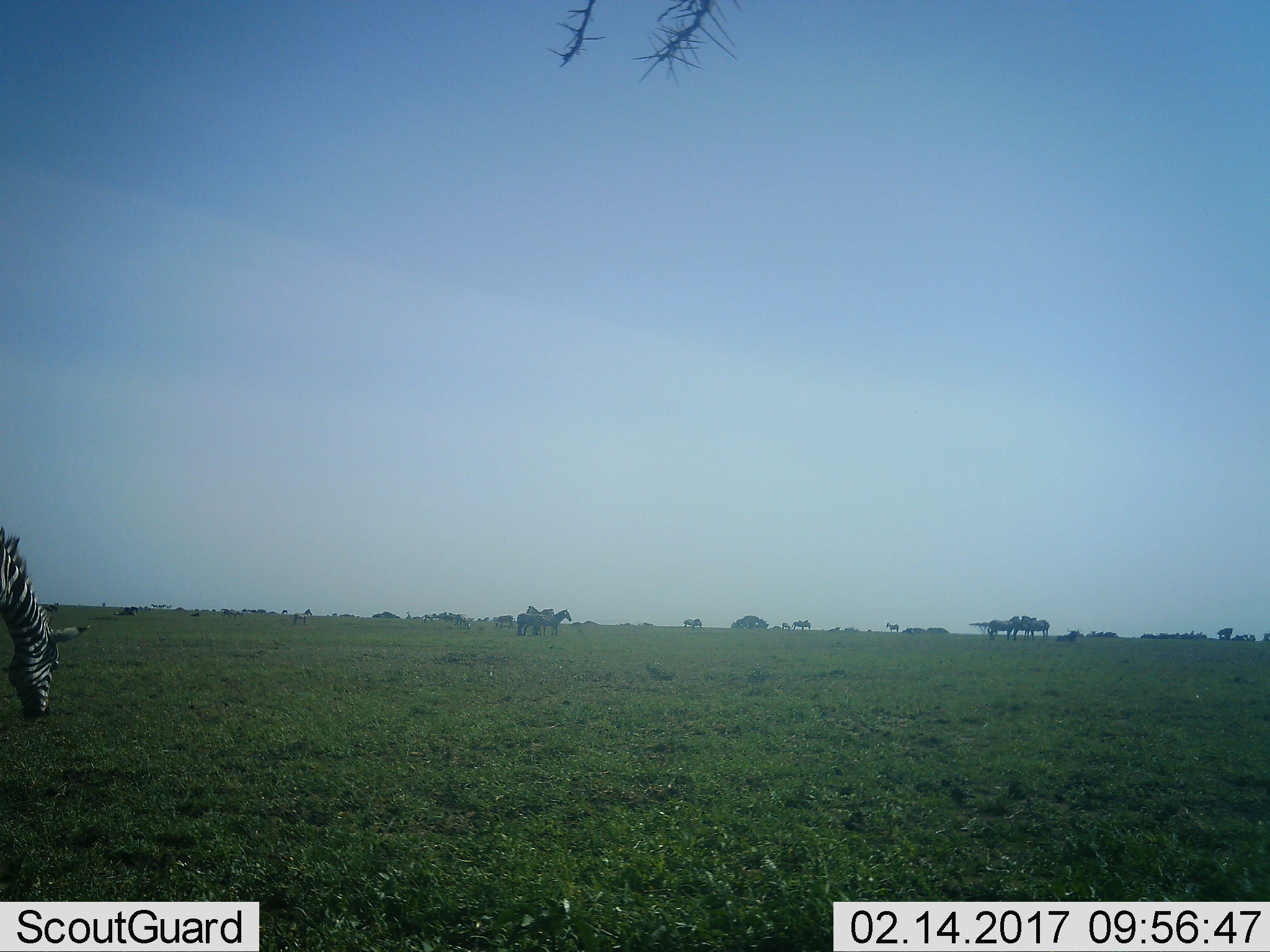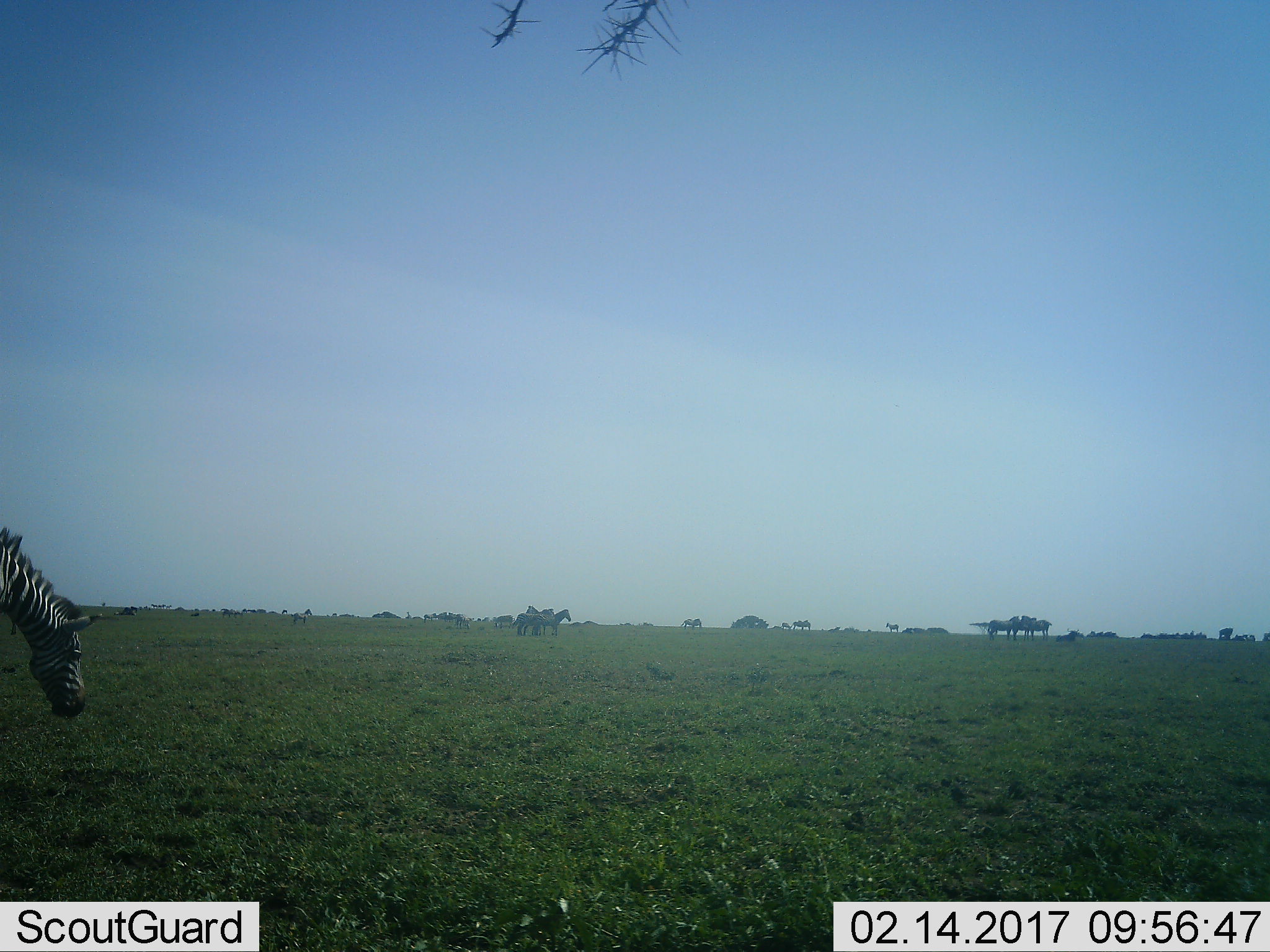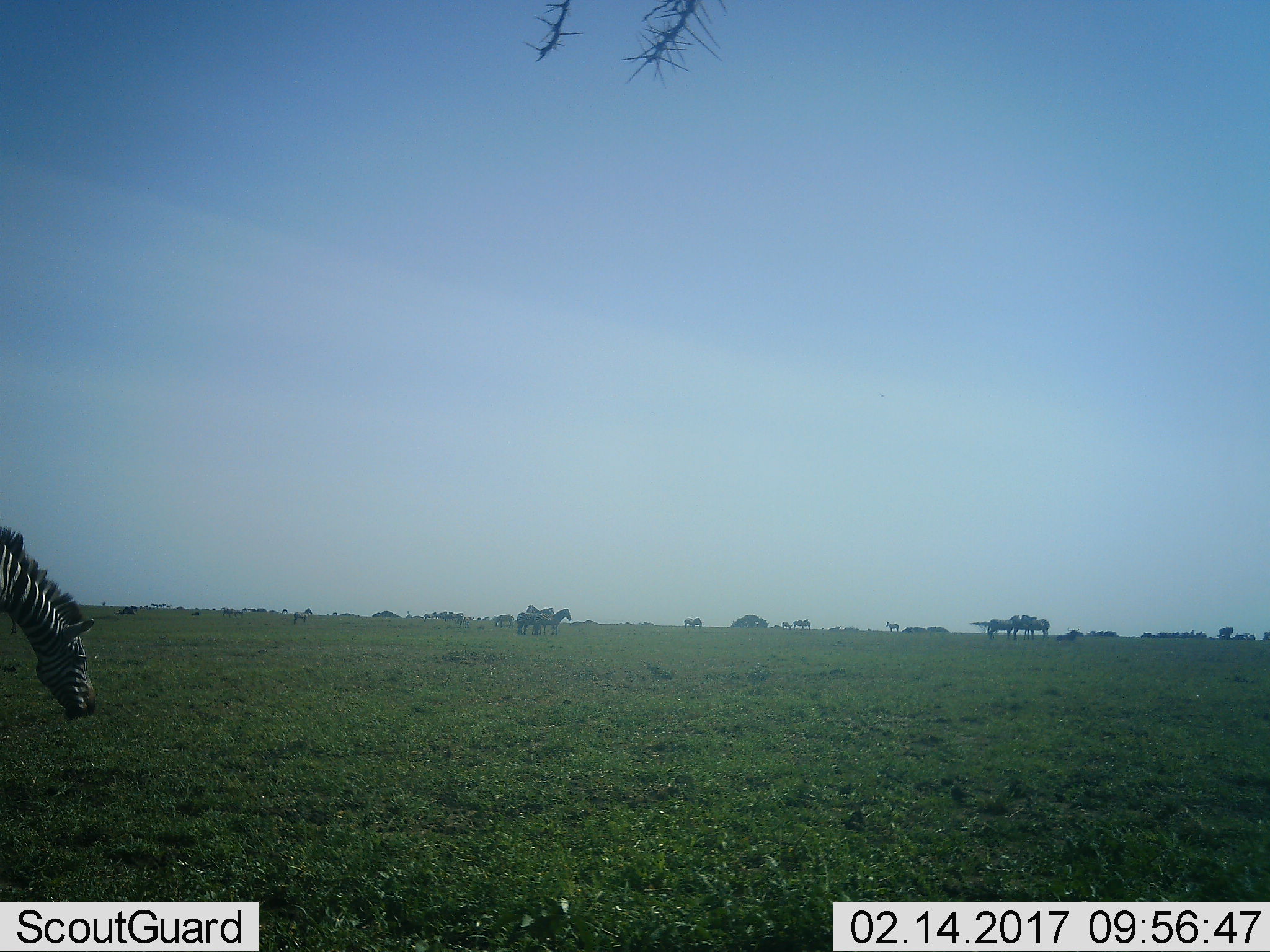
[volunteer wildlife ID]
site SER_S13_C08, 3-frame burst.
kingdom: Animalia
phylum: Chordata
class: Mammalia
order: Perissodactyla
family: Equidae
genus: Equus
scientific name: Equus quagga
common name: plains zebra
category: zebraplains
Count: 11-50.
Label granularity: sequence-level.